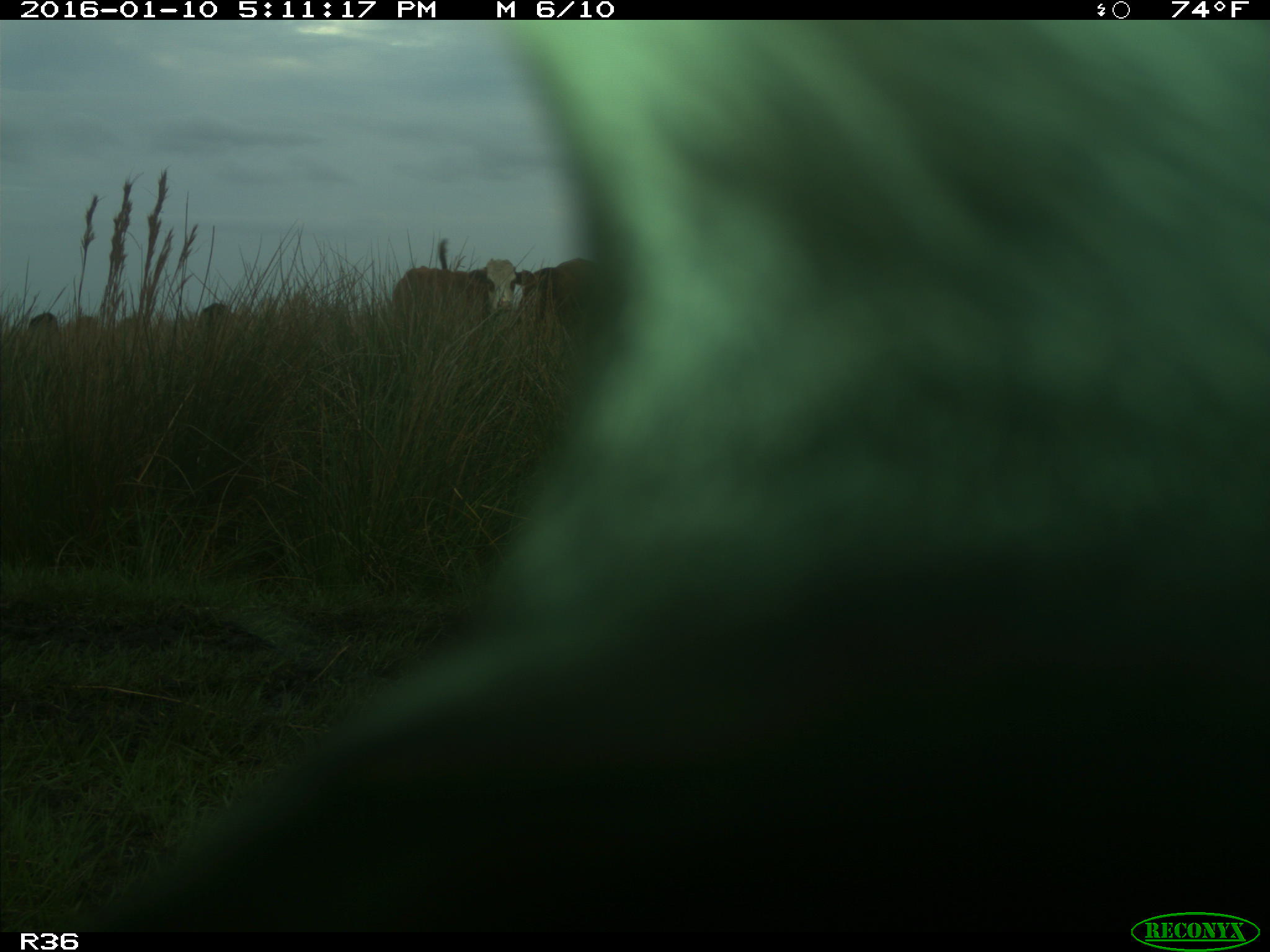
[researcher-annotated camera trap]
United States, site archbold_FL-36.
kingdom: Animalia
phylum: Chordata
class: Mammalia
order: Artiodactyla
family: Bovidae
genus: Bos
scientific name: Bos taurus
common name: domestic cow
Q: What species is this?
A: Bos taurus (domestic cow).